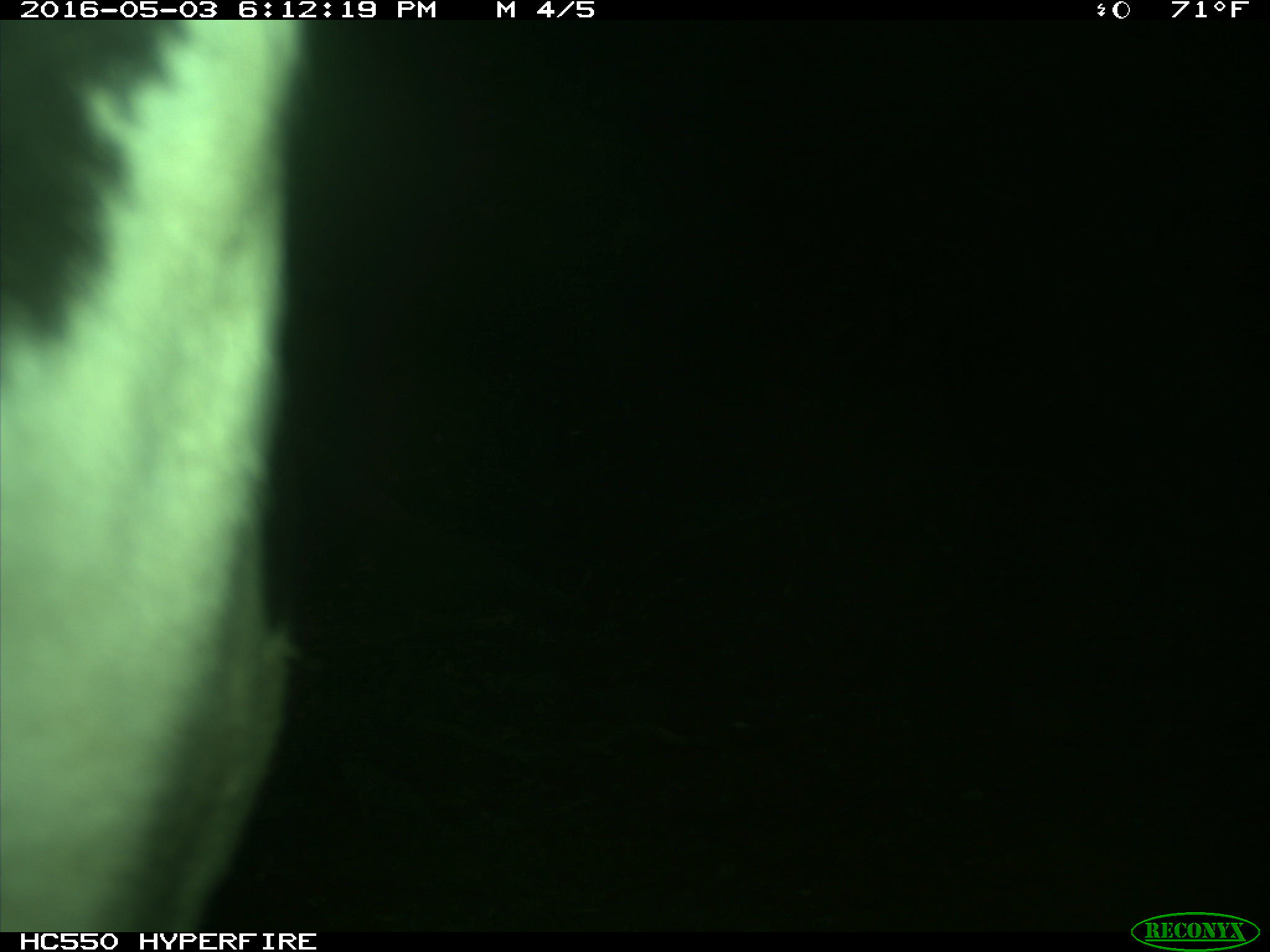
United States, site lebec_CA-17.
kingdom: Animalia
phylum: Chordata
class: Mammalia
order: Artiodactyla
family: Bovidae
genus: Bos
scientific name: Bos taurus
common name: domestic cow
Bos taurus (domestic cow).